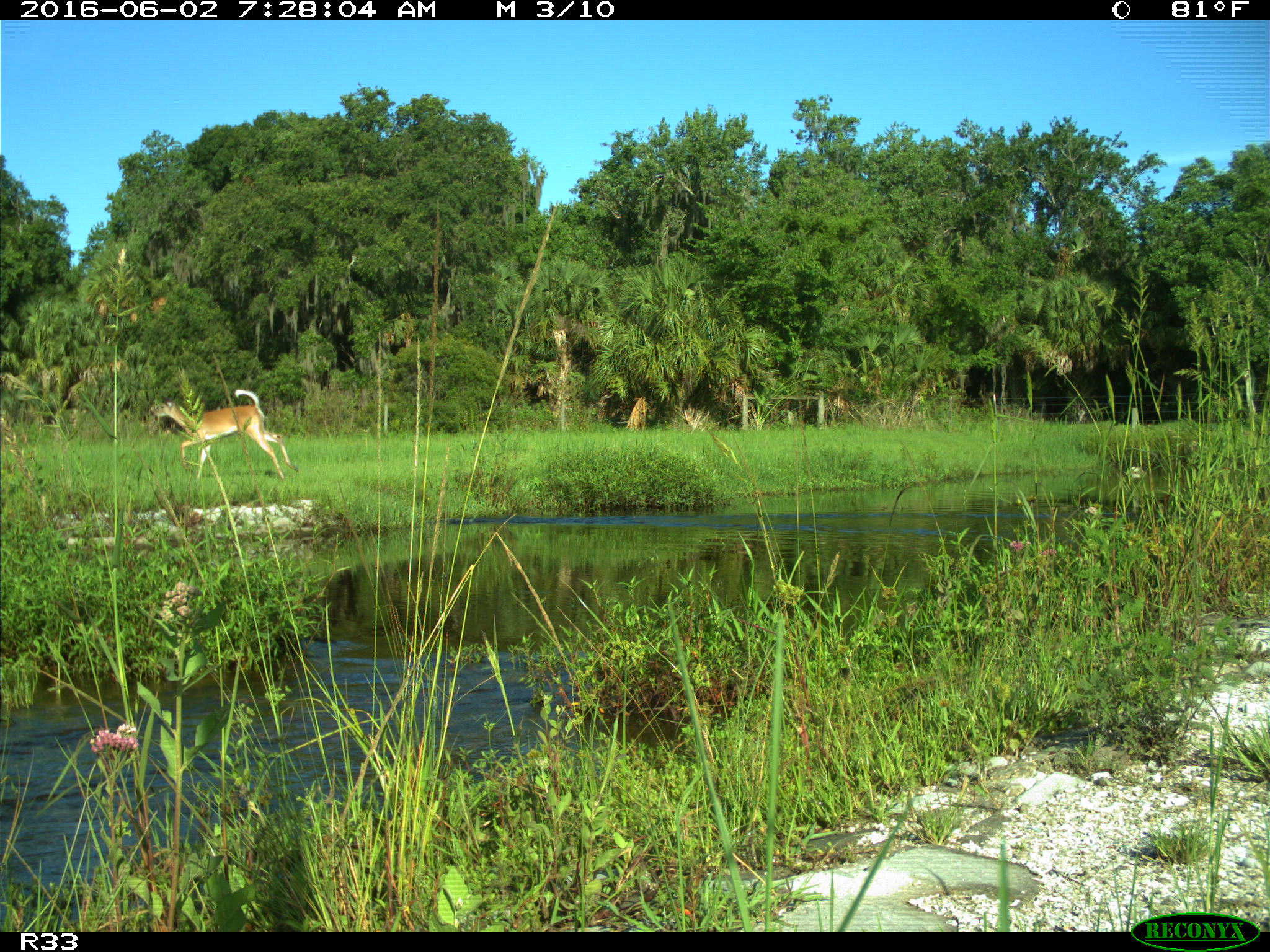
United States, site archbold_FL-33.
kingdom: Animalia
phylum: Chordata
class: Mammalia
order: Artiodactyla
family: Cervidae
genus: Odocoileus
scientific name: Odocoileus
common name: deer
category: unidentified deer